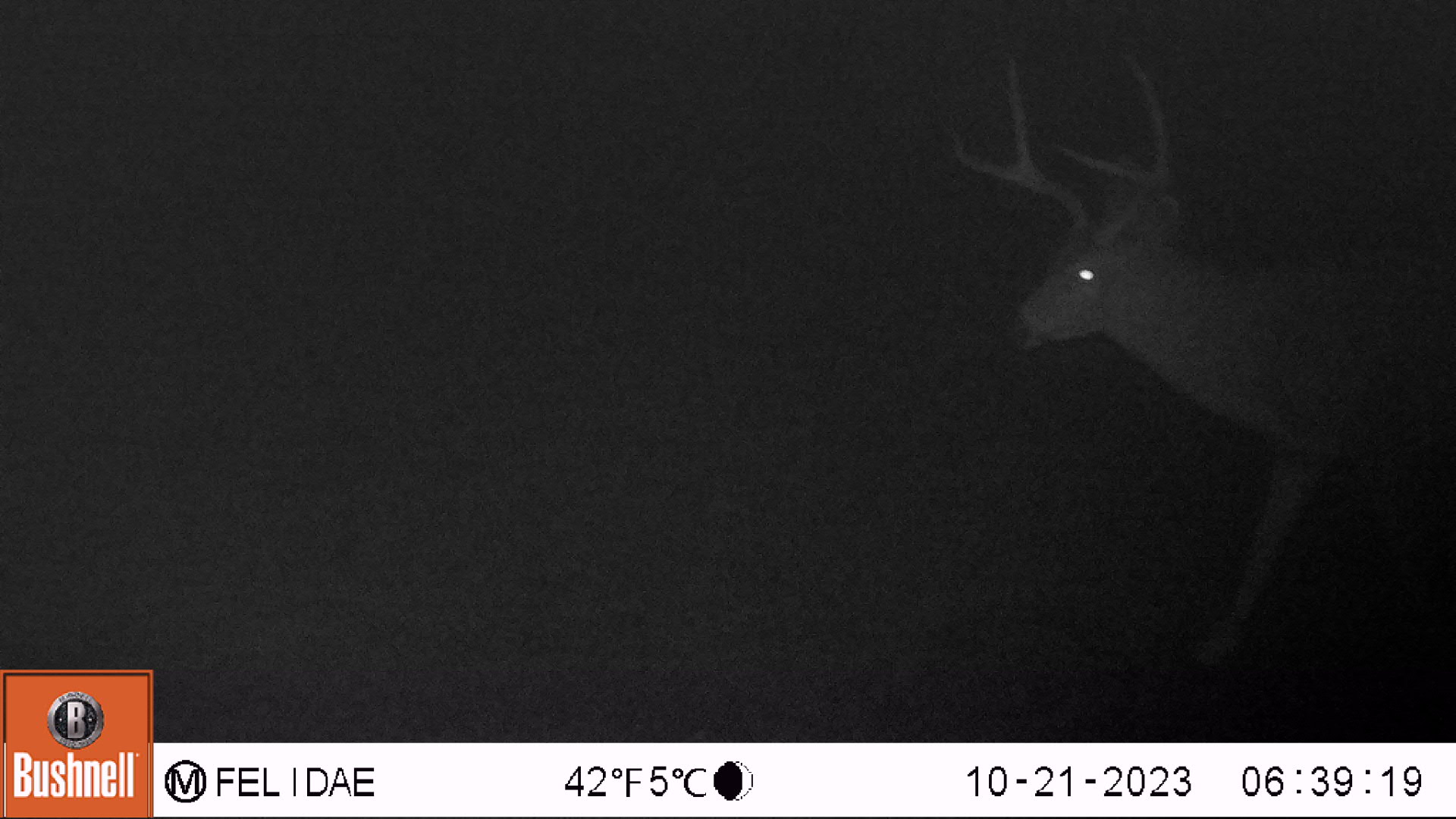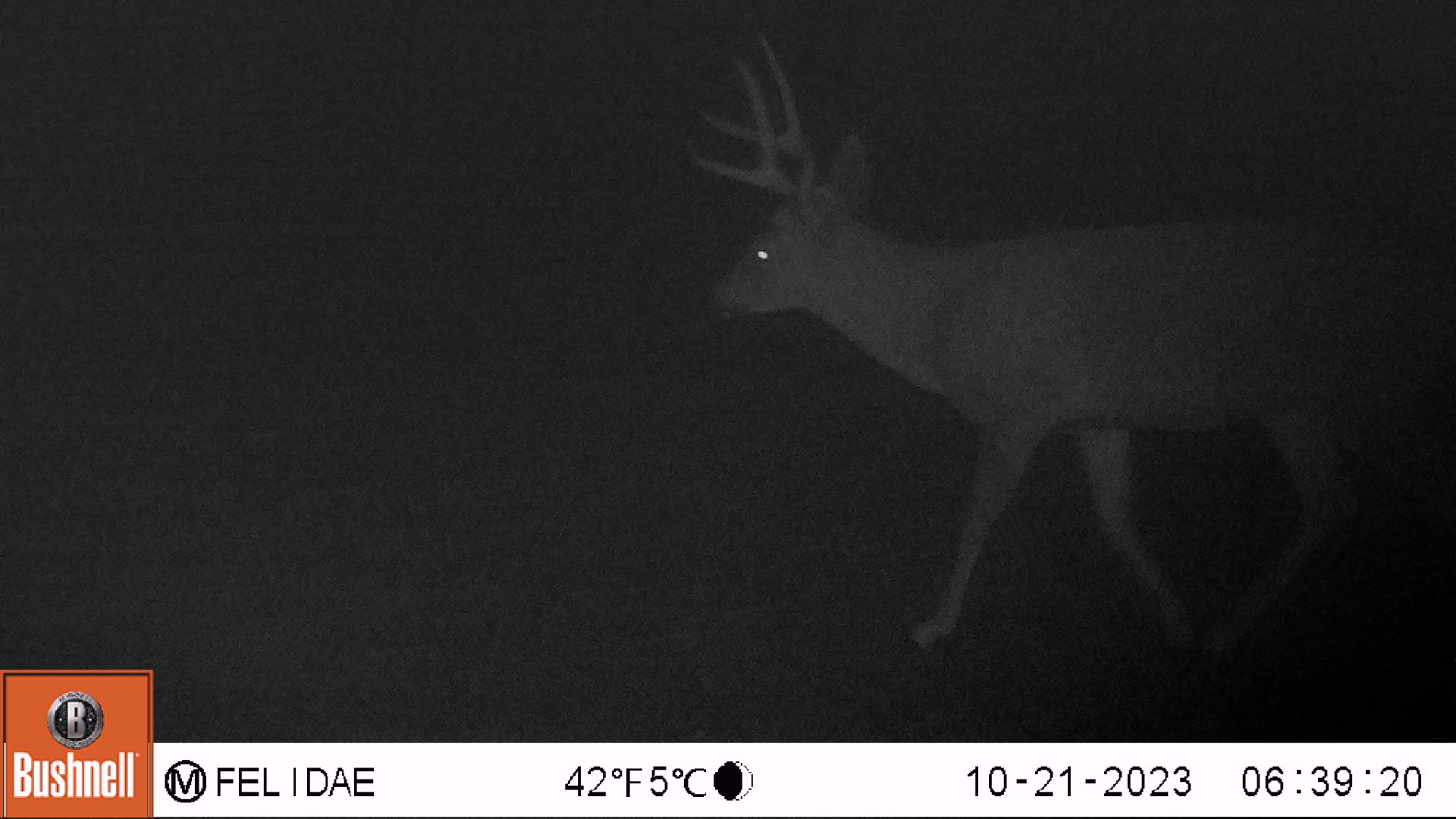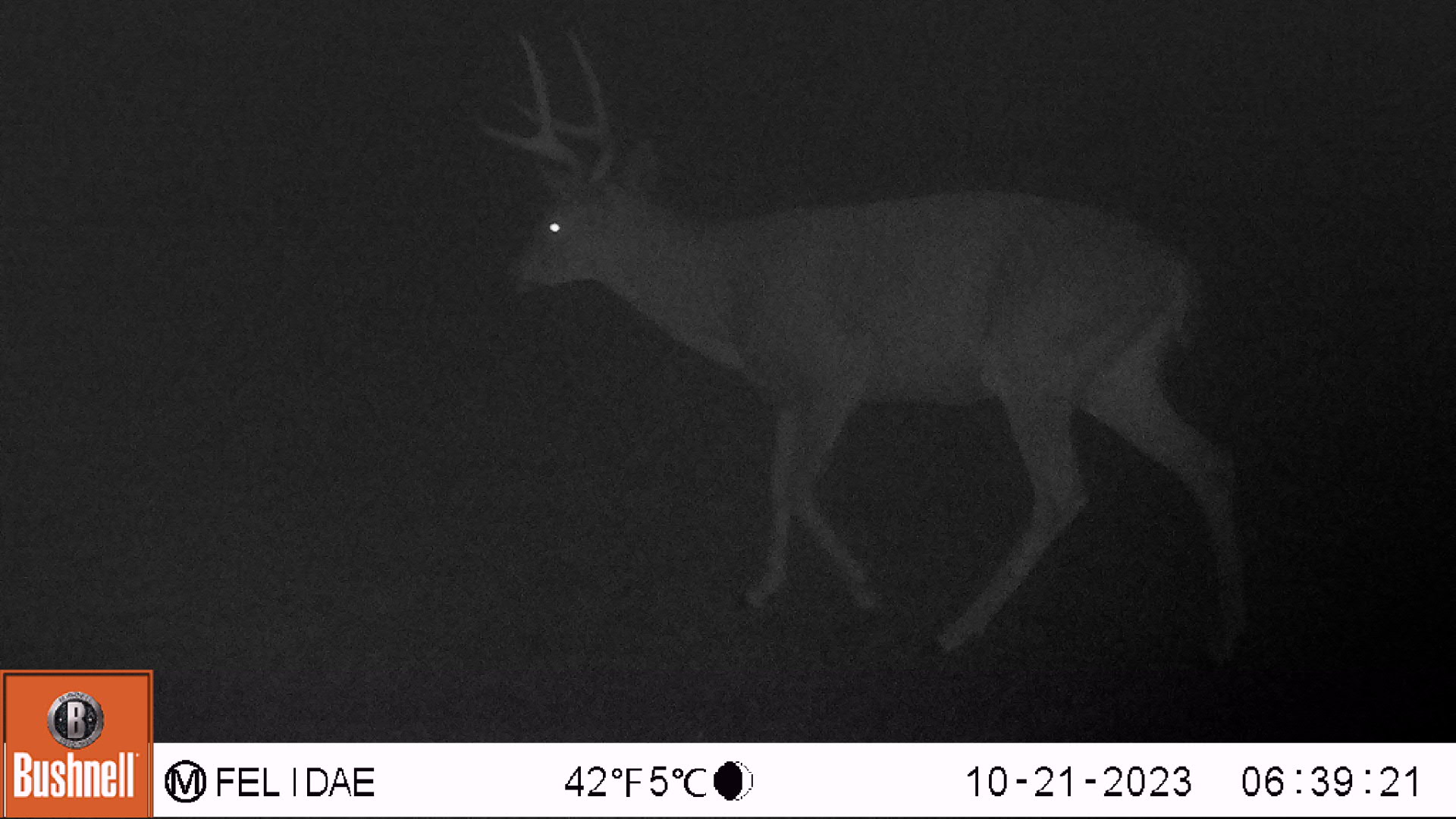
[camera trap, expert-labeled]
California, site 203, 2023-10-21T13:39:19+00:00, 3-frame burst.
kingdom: Animalia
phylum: Chordata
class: Mammalia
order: Artiodactyla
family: Cervidae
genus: Odocoileus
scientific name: Odocoileus hemionus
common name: mule deer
Mule deer (Odocoileus hemionus).